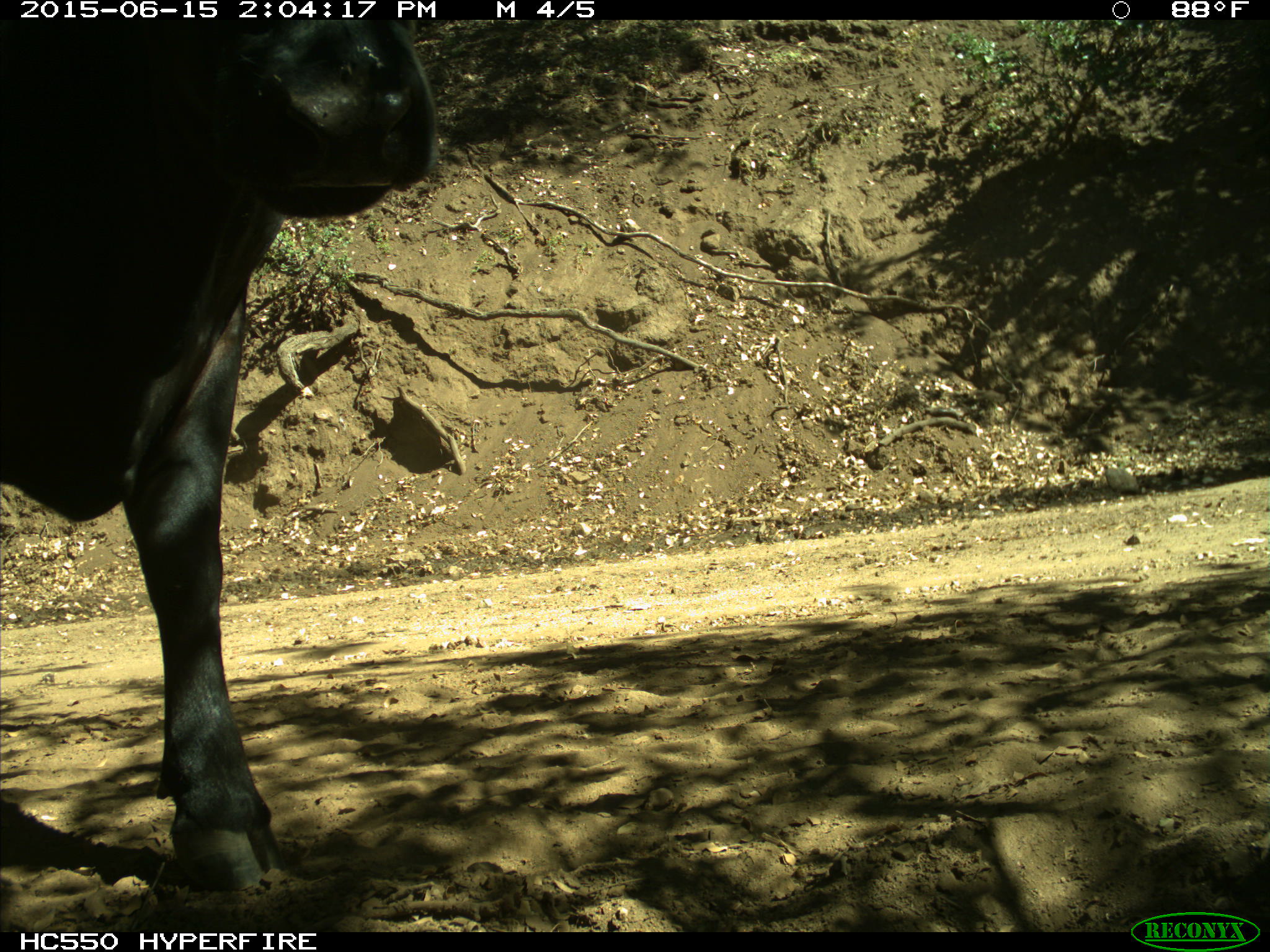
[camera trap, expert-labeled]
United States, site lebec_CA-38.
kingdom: Animalia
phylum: Chordata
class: Mammalia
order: Artiodactyla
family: Bovidae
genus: Bos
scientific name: Bos taurus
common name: domestic cow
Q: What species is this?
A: Bos taurus (domestic cow).